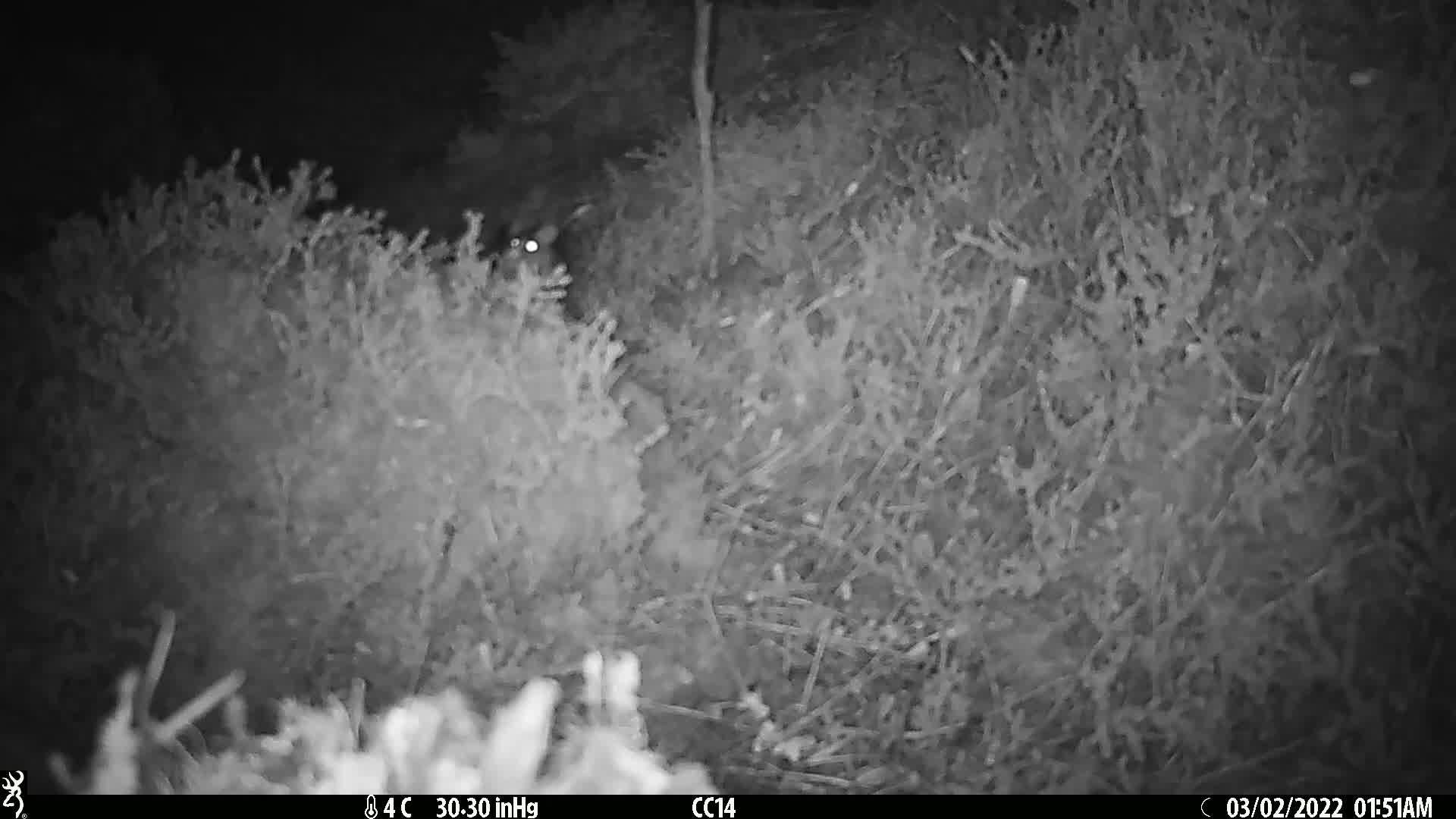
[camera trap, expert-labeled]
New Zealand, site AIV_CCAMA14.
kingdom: Animalia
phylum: Chordata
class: Mammalia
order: Rodentia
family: Muridae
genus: Mus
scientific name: Mus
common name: mouse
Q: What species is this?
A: Mouse (Mus).